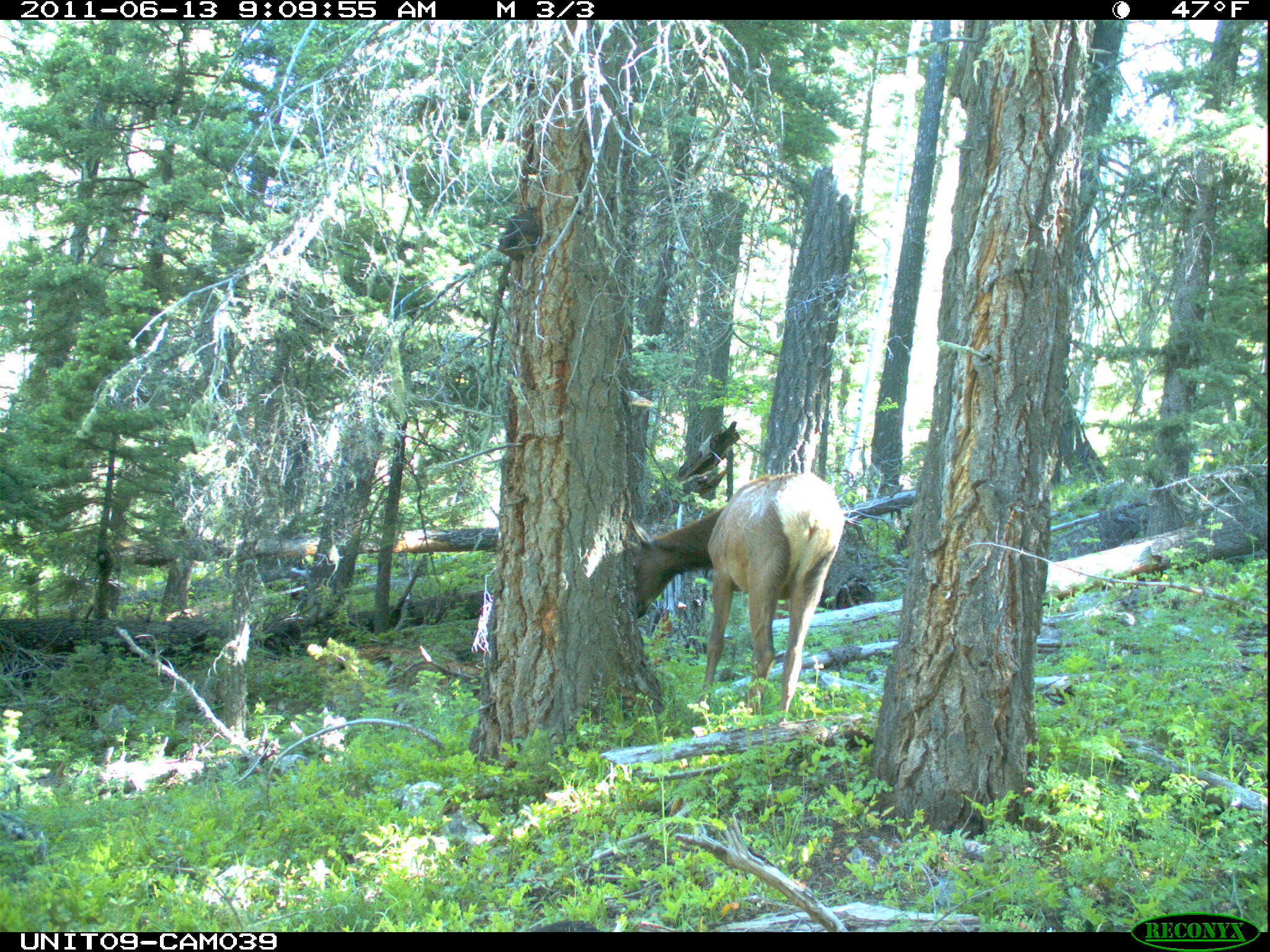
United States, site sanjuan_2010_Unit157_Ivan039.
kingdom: Animalia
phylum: Chordata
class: Mammalia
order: Artiodactyla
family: Cervidae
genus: Cervus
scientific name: Cervus elaphus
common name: red deer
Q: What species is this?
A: Cervus elaphus (red deer).